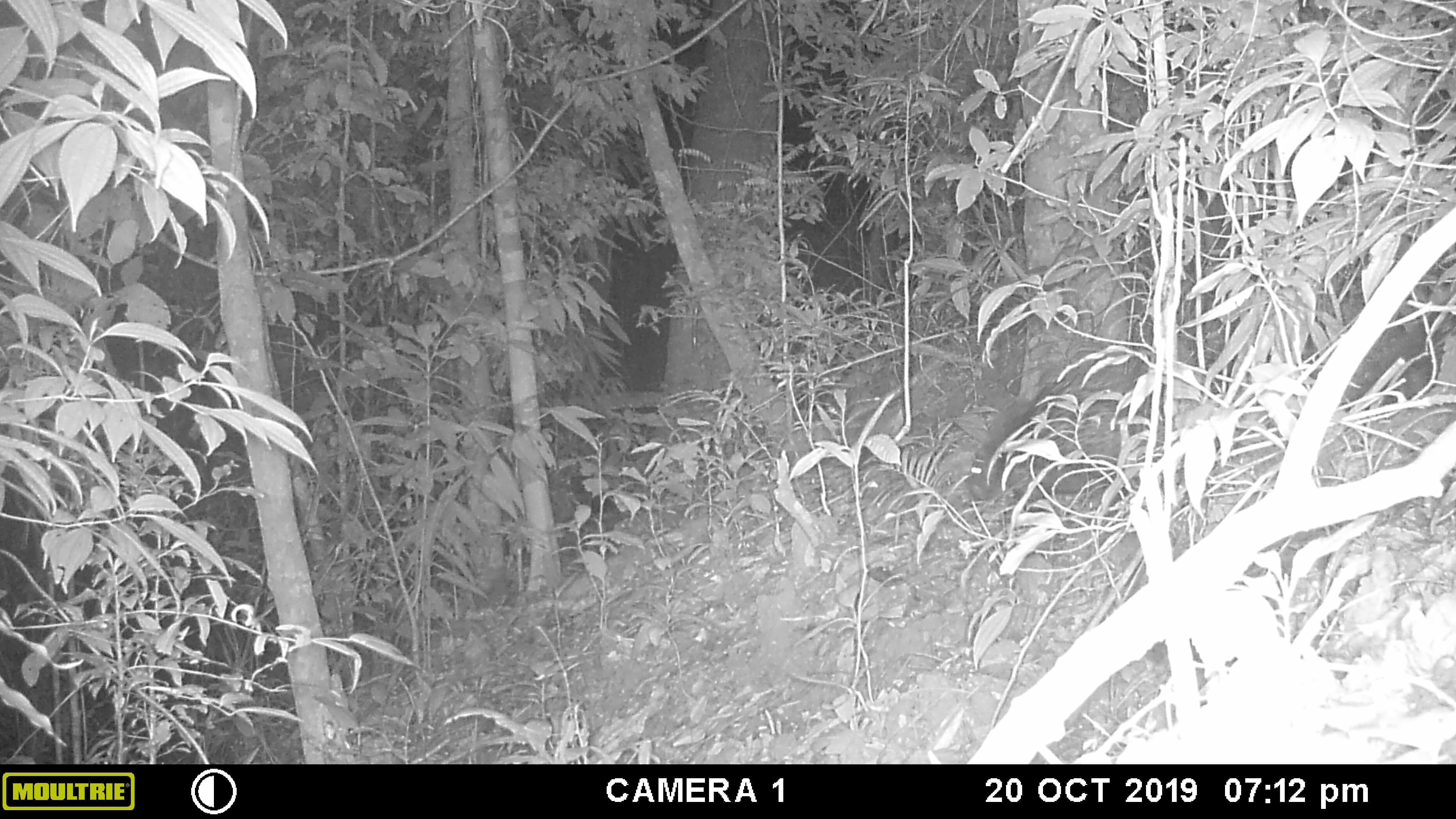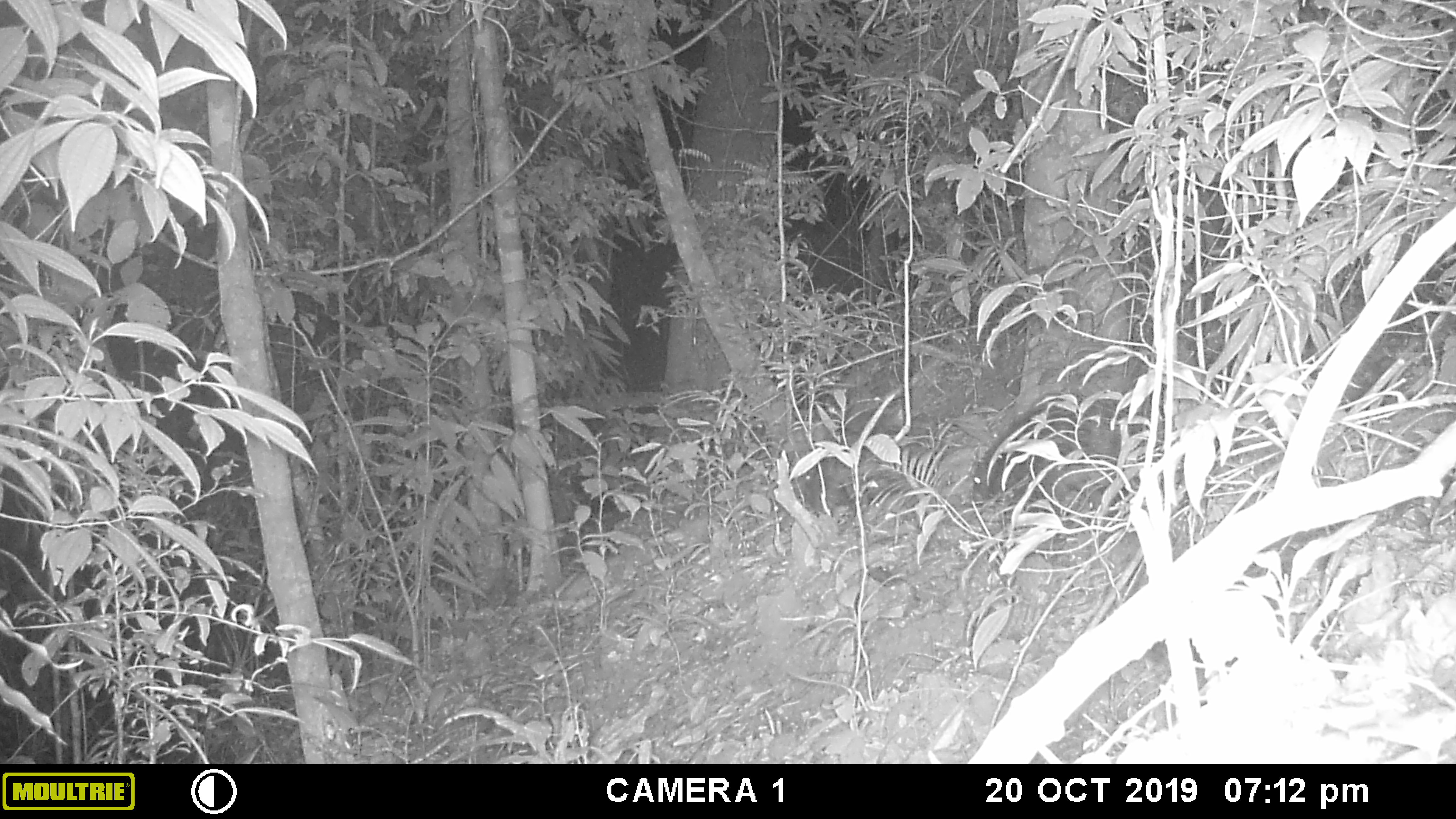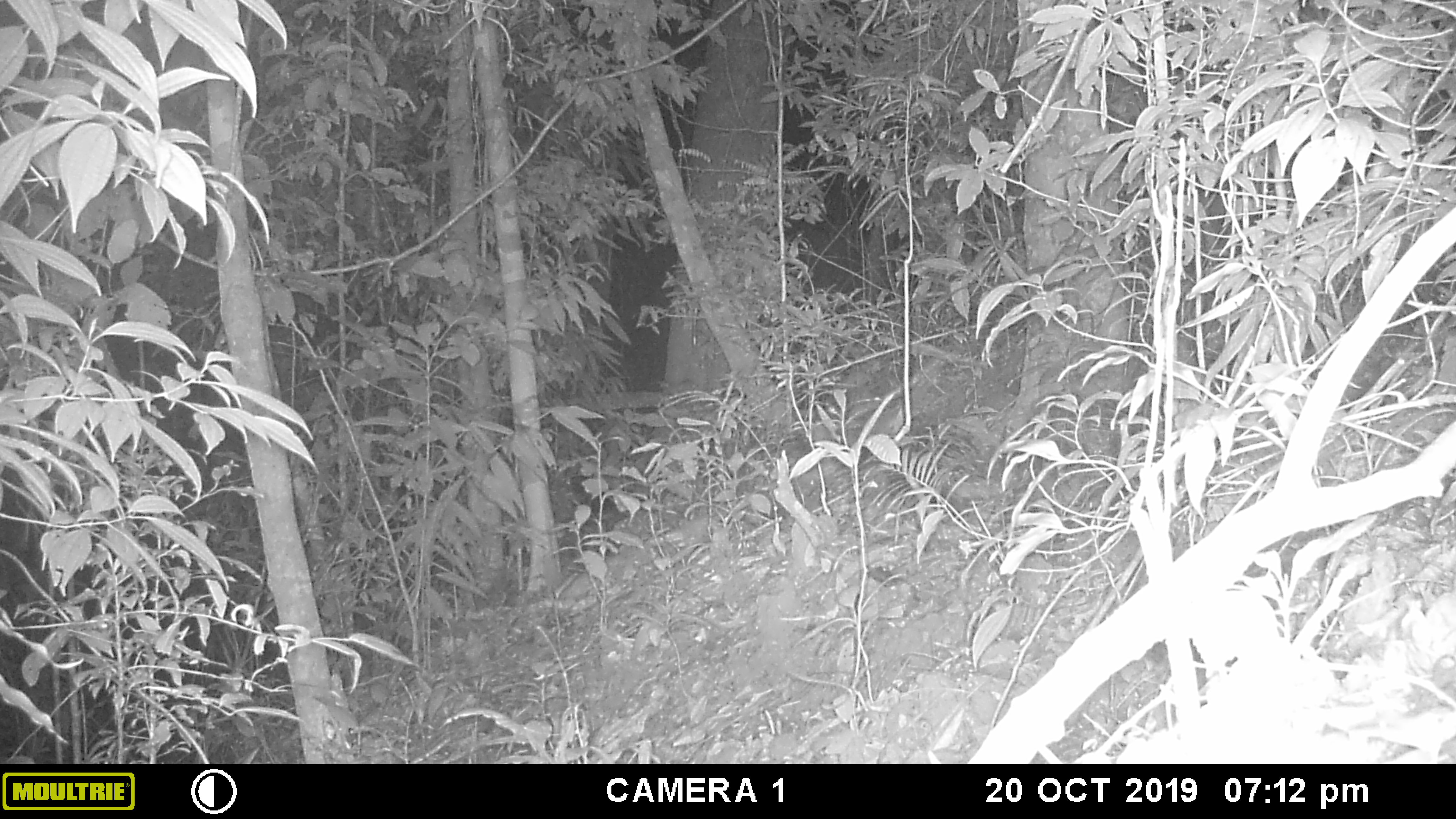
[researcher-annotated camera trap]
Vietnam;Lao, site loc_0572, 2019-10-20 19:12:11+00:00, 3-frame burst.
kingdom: Animalia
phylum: Chordata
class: Mammalia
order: Rodentia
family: Hystricidae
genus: Hystrix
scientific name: Hystrix brachyura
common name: malayan porcupine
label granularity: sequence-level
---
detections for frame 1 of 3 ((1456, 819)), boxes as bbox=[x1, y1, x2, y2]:
malayan porcupine: bbox=[965, 366, 1164, 502]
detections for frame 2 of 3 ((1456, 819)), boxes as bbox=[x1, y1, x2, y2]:
malayan porcupine: bbox=[970, 401, 1164, 516]